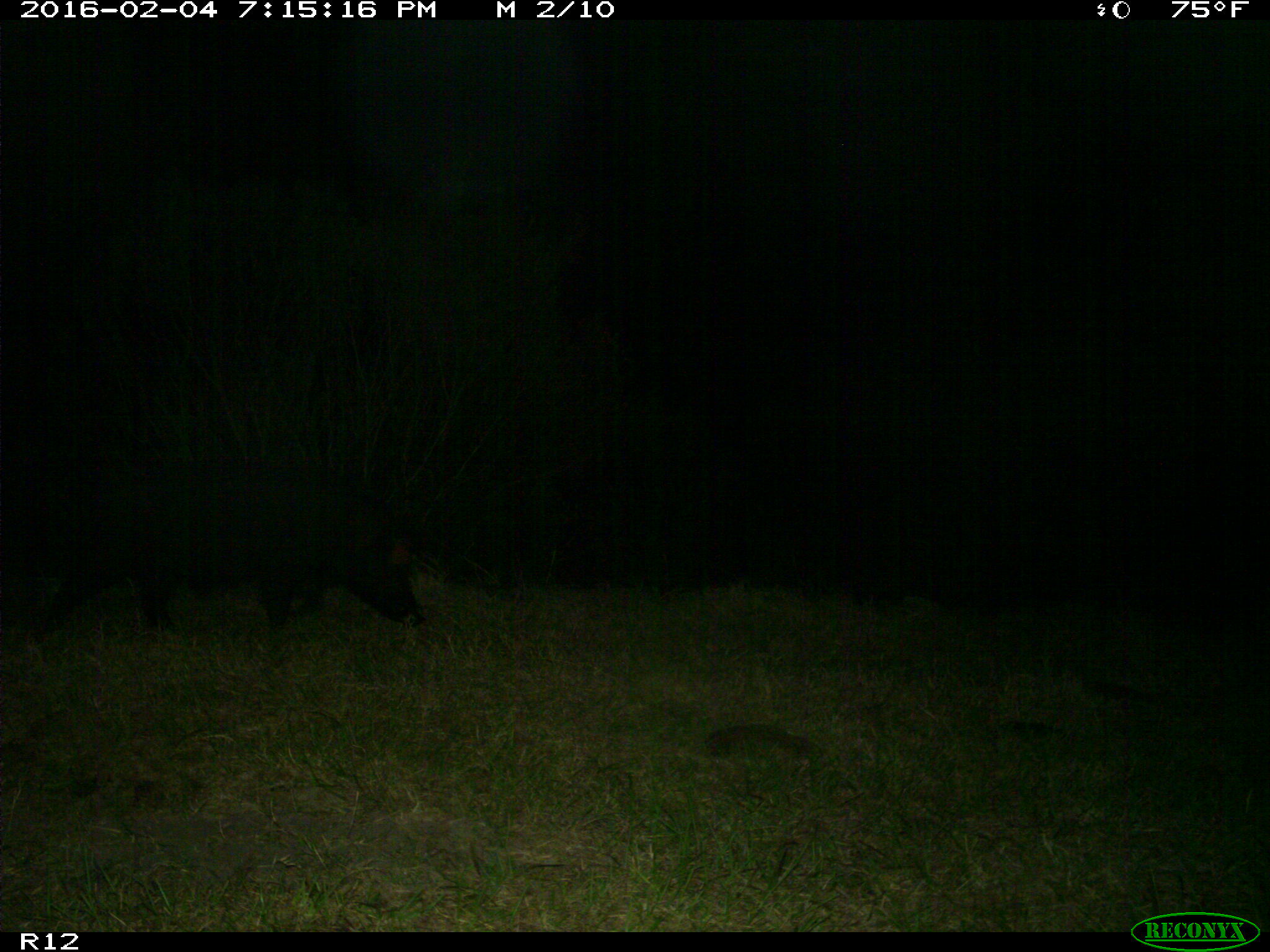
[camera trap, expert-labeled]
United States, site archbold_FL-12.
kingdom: Animalia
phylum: Chordata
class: Mammalia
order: Artiodactyla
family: Suidae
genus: Sus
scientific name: Sus scrofa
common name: wild boar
Sus scrofa (wild boar).